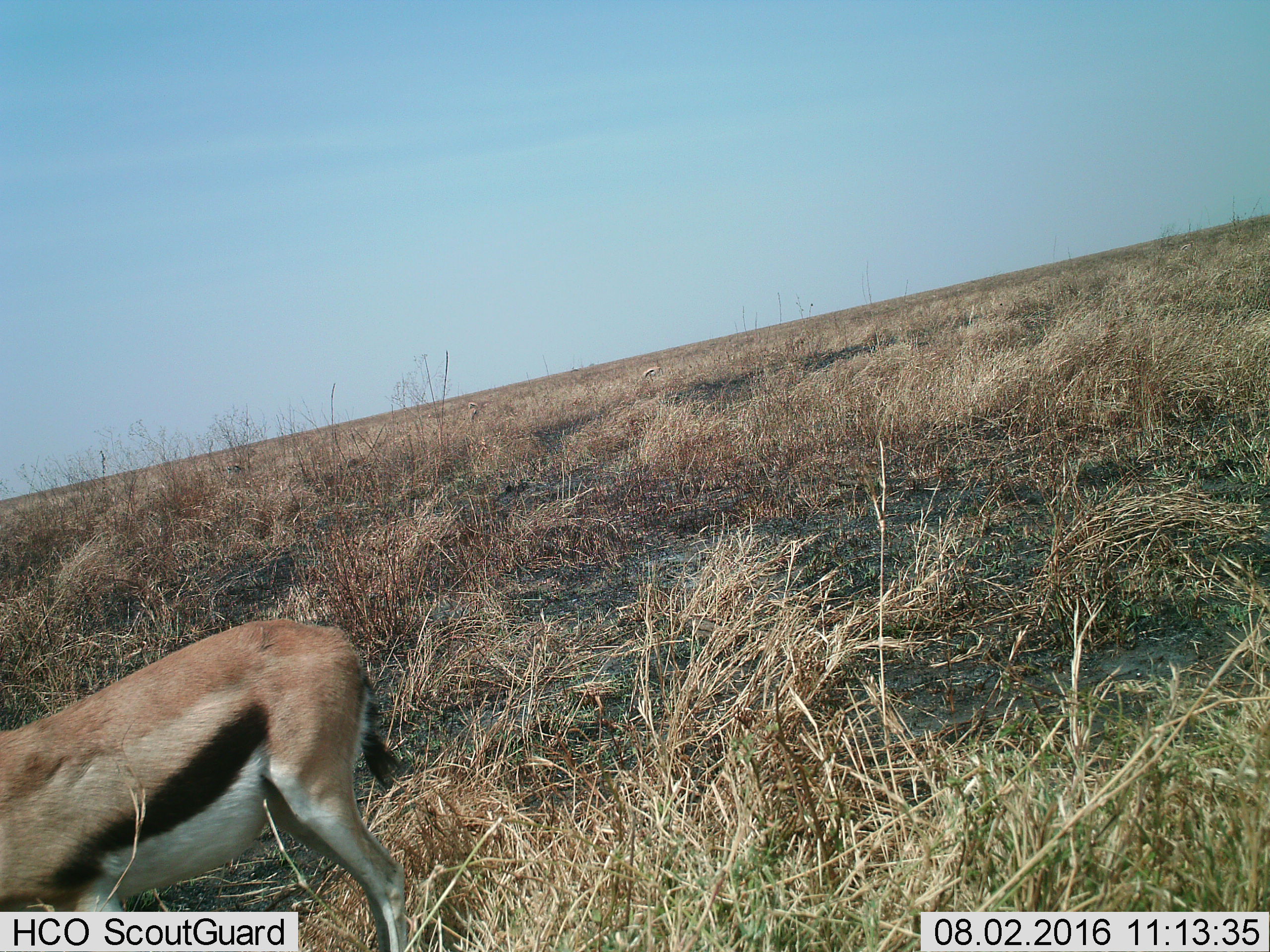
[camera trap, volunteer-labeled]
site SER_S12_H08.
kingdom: Animalia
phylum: Chordata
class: Mammalia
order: Artiodactyla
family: Bovidae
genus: Eudorcas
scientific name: Eudorcas thomsonii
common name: thomson's gazelle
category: gazellethomsons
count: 2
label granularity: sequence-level